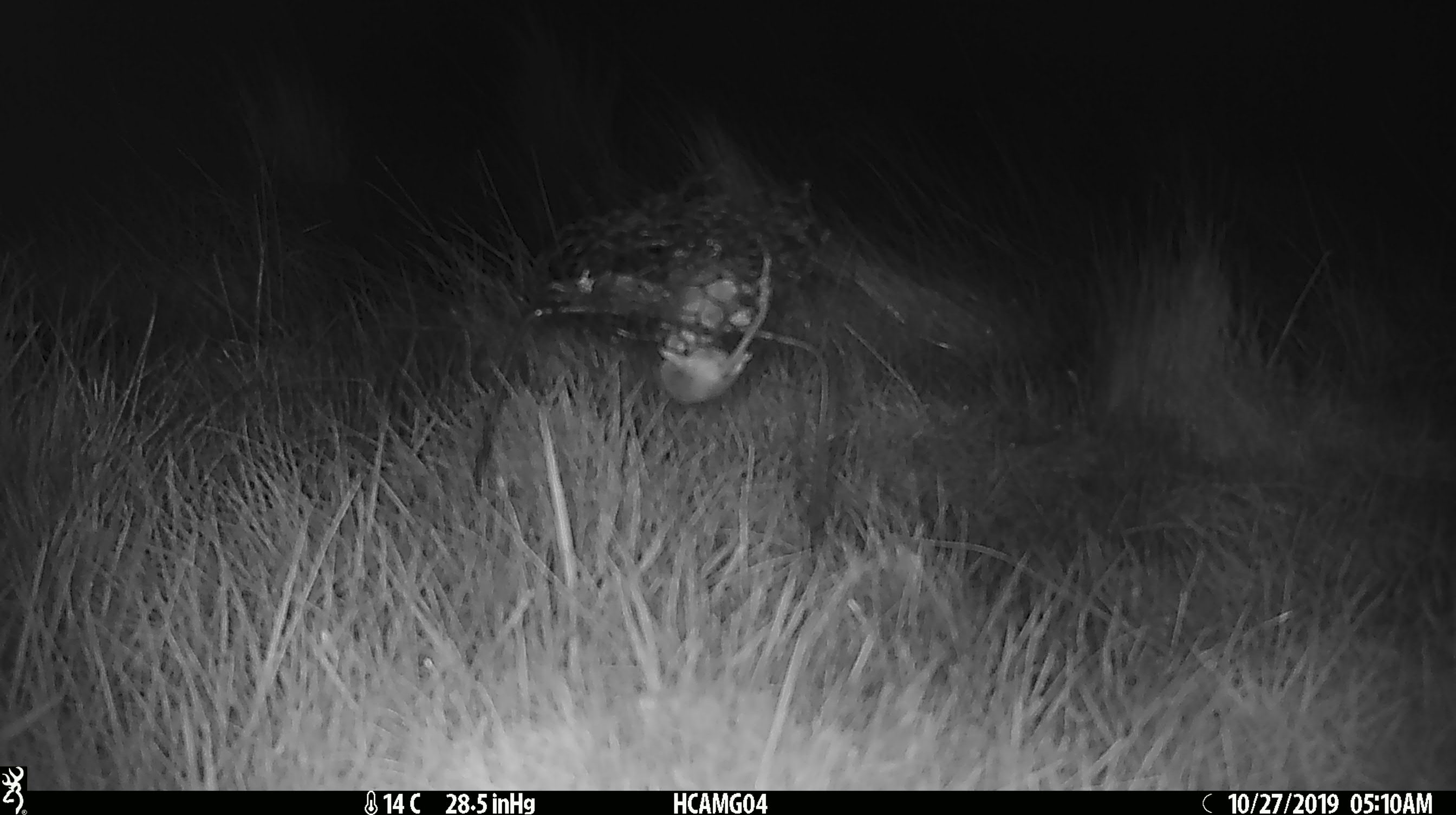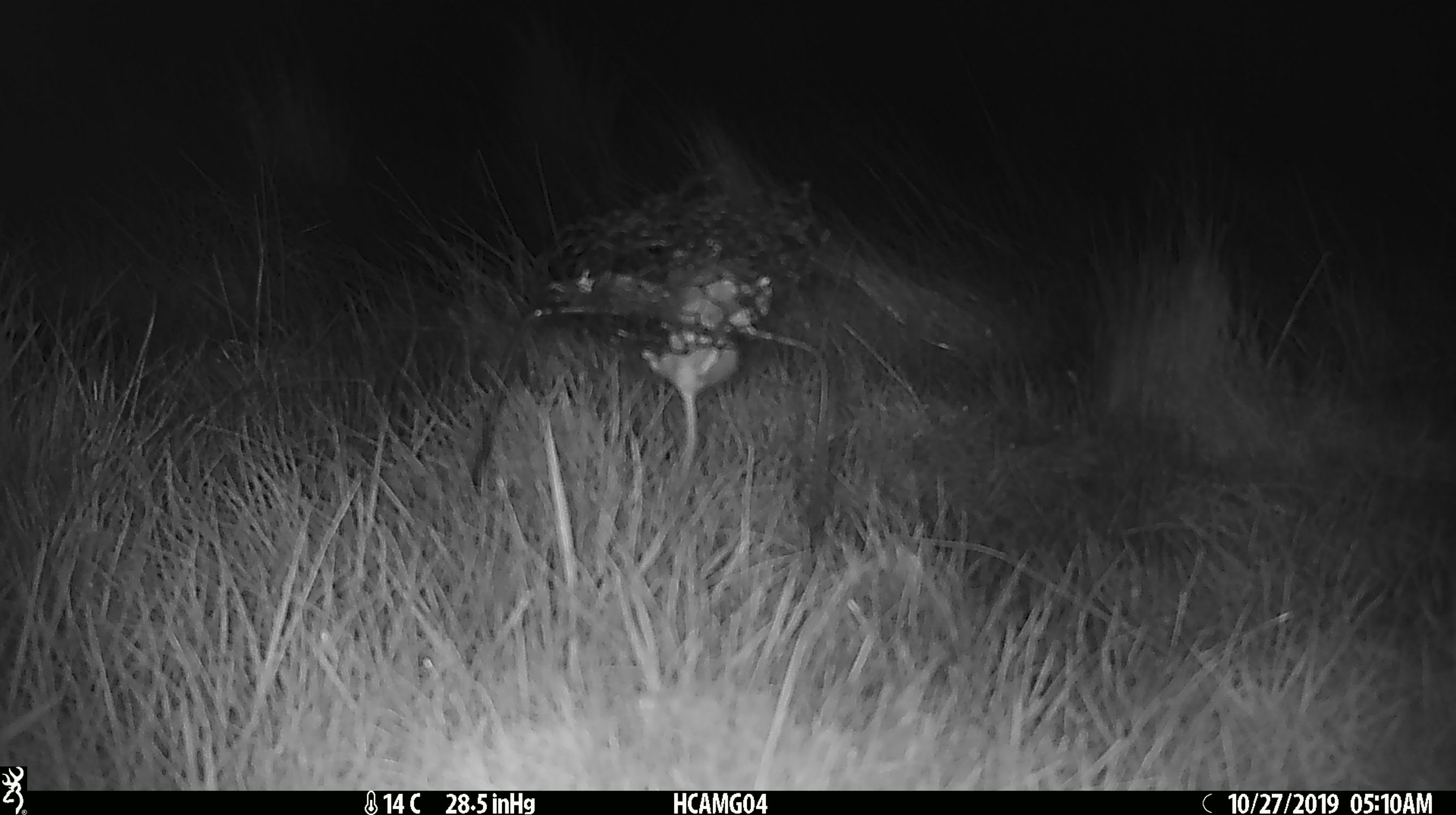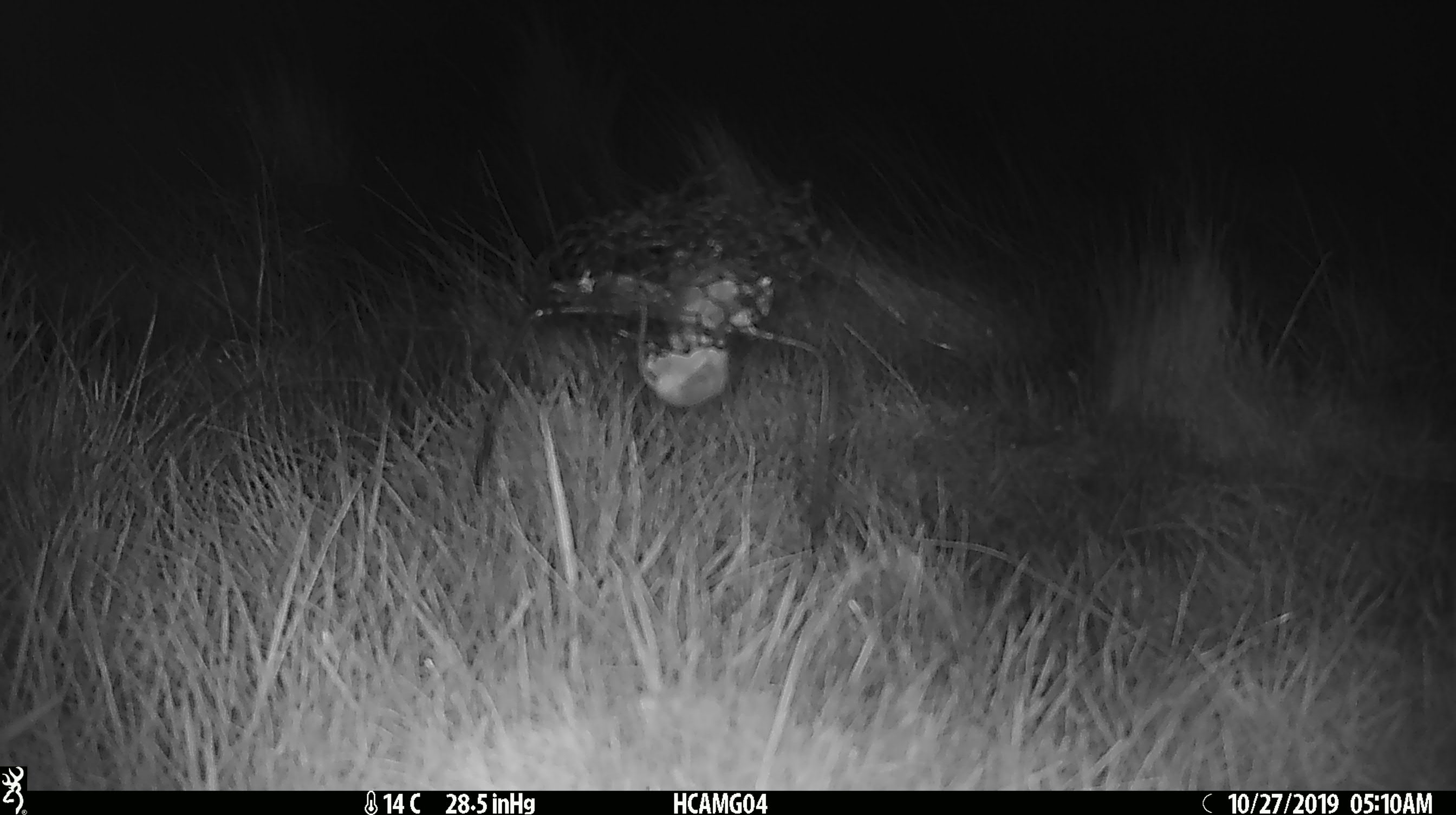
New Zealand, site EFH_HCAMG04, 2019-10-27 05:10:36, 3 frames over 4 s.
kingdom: Animalia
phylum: Chordata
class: Mammalia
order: Rodentia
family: Muridae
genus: Mus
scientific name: Mus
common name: mouse